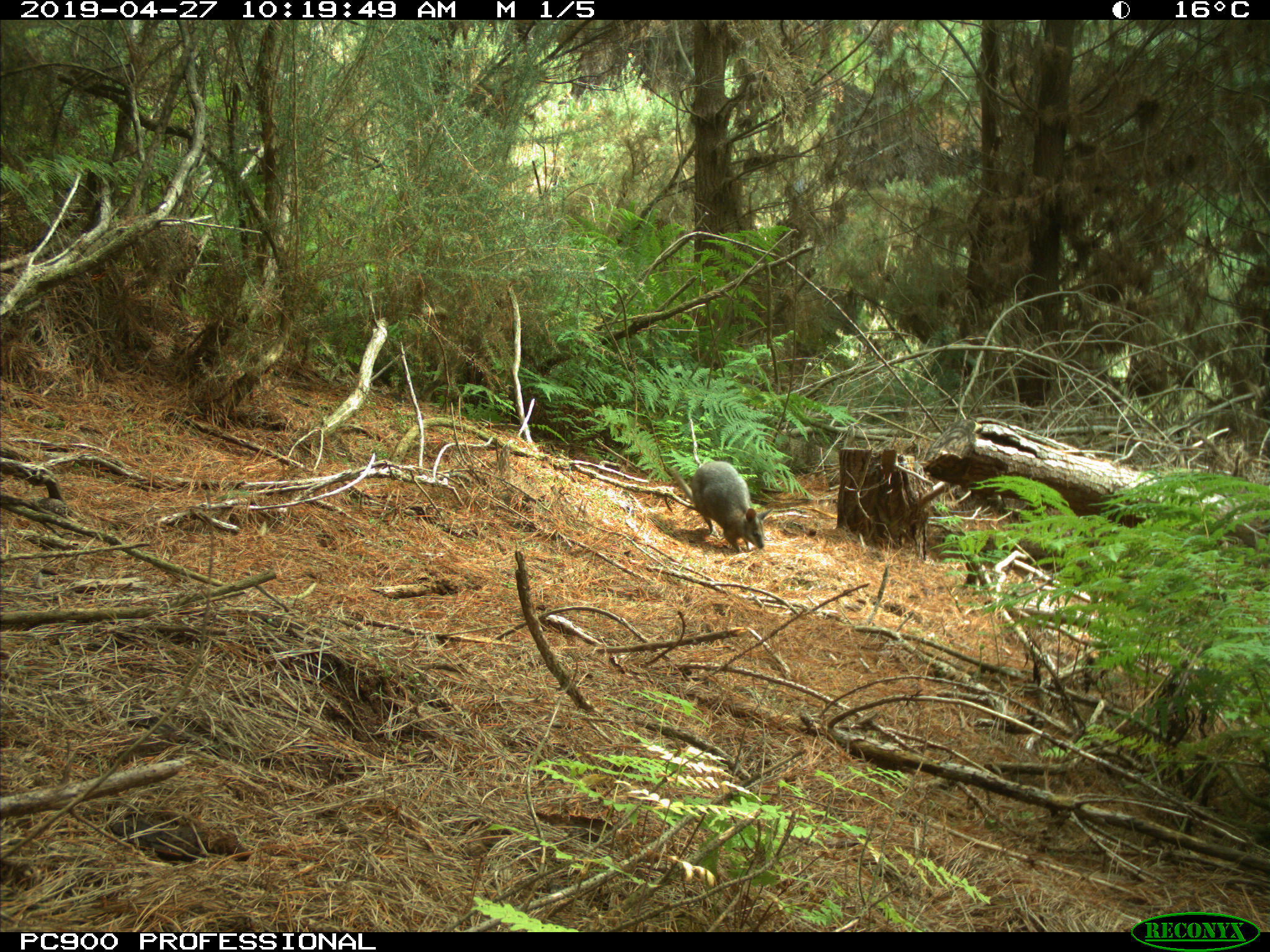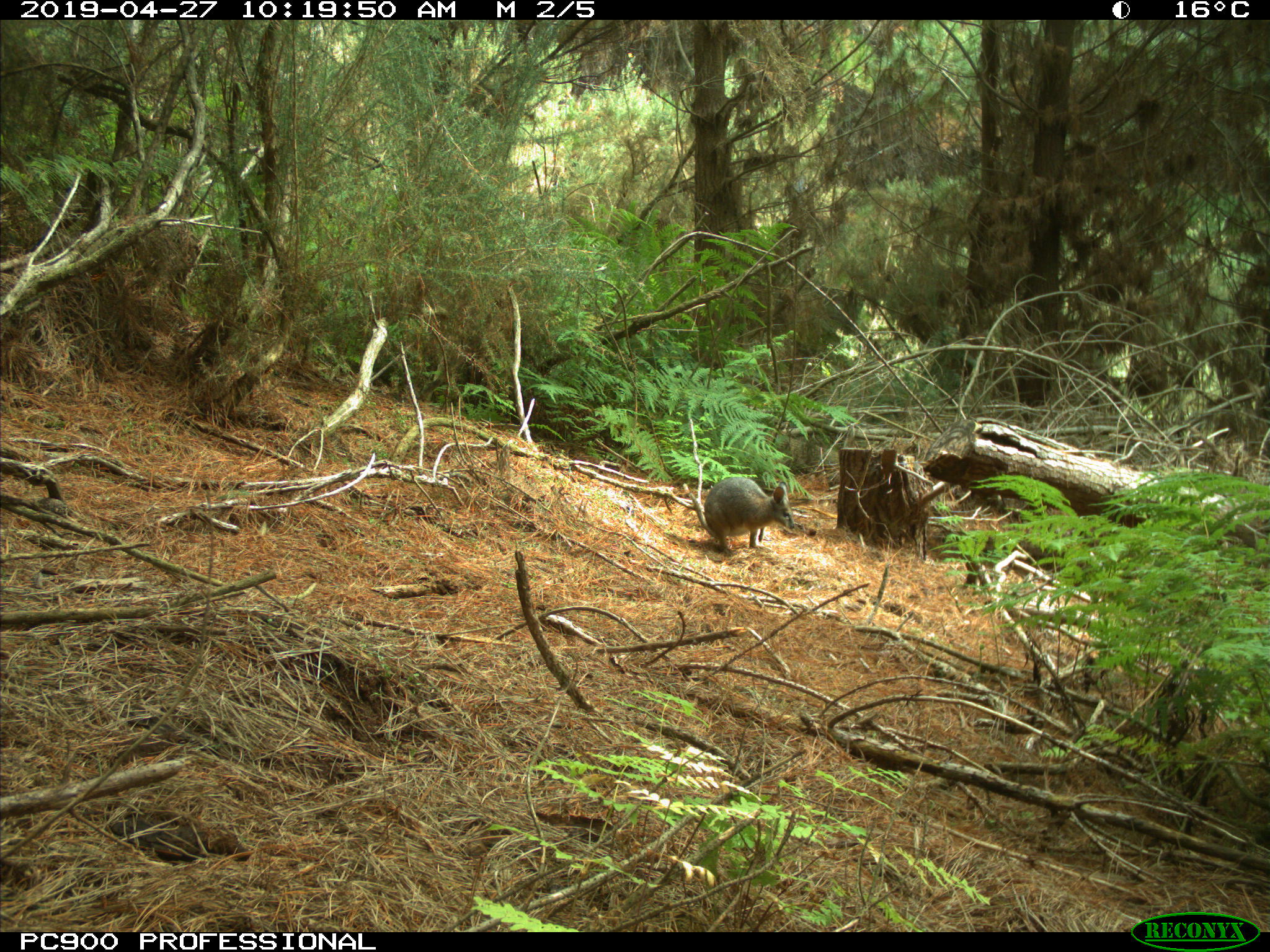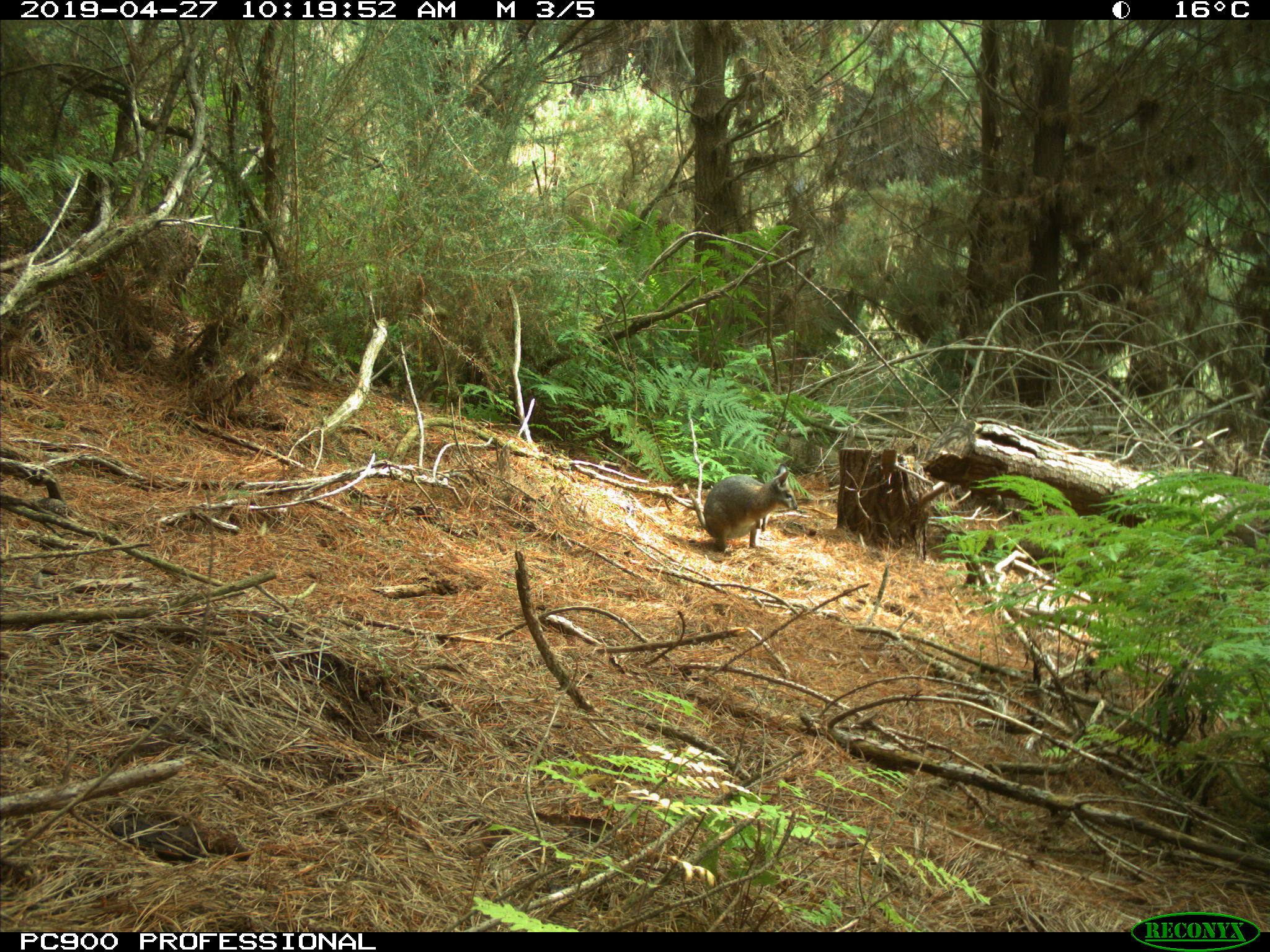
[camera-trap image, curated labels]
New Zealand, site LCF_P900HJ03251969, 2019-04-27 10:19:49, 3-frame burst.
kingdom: Animalia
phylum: Chordata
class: Mammalia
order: Diprotodontia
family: Macropodidae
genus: Notamacropus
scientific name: Notamacropus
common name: wallaby